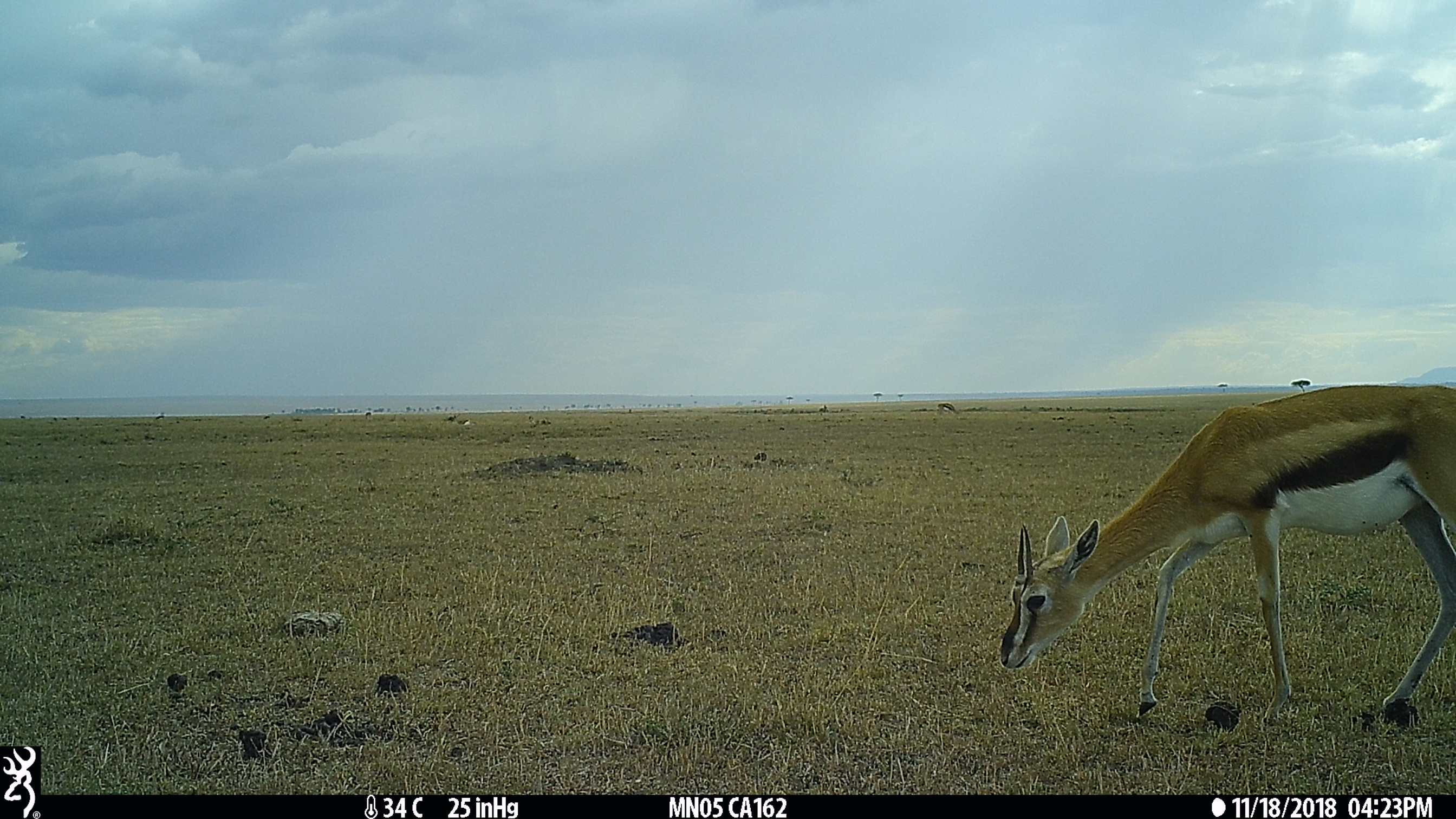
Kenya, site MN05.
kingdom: Animalia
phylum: Chordata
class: Mammalia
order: Artiodactyla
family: Bovidae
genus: Eudorcas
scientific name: Eudorcas thomsonii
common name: thomon's gazelle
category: gazelle thomsons